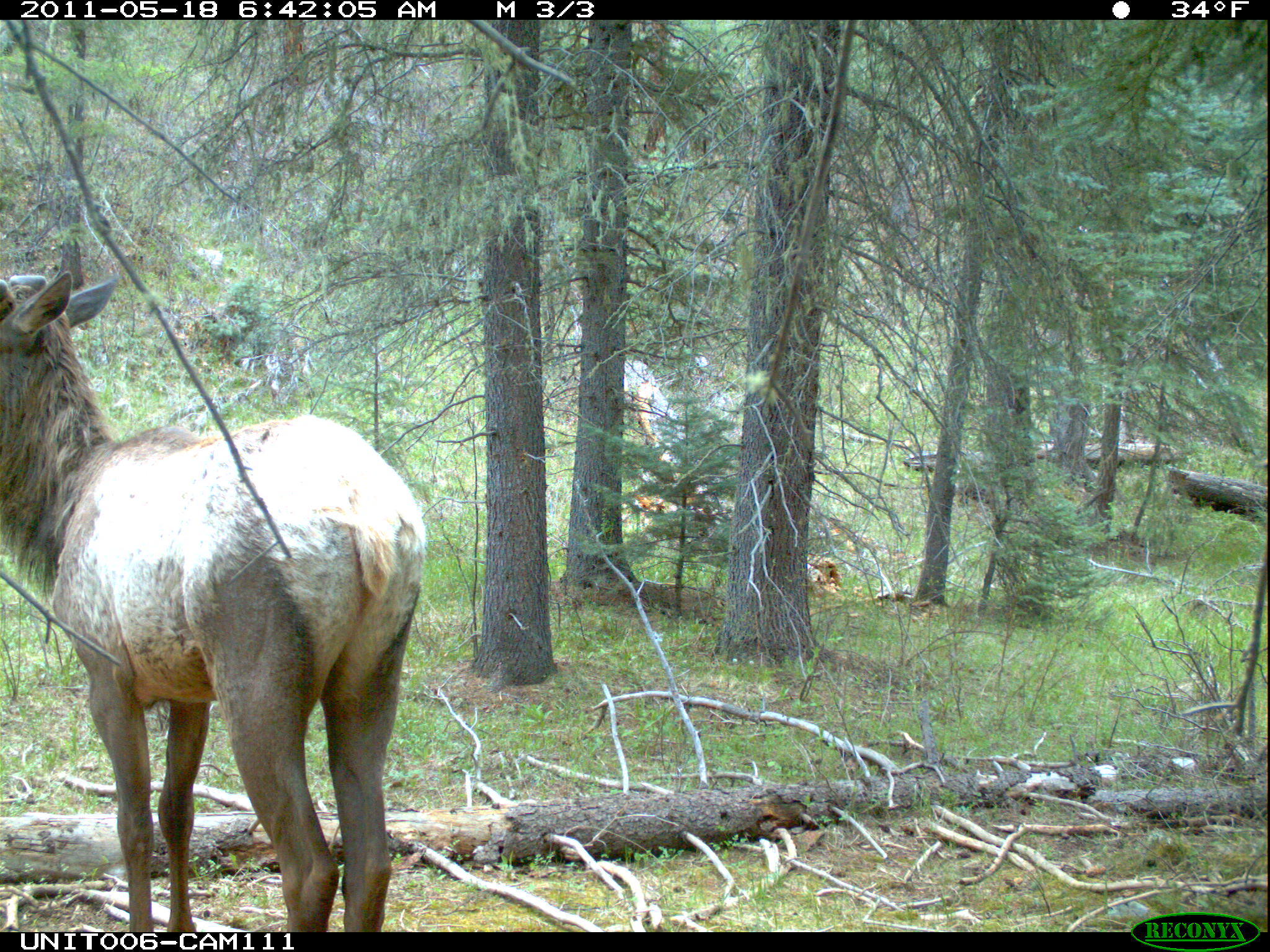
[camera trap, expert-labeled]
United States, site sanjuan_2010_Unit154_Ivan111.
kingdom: Animalia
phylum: Chordata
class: Mammalia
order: Artiodactyla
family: Cervidae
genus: Cervus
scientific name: Cervus elaphus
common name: red deer